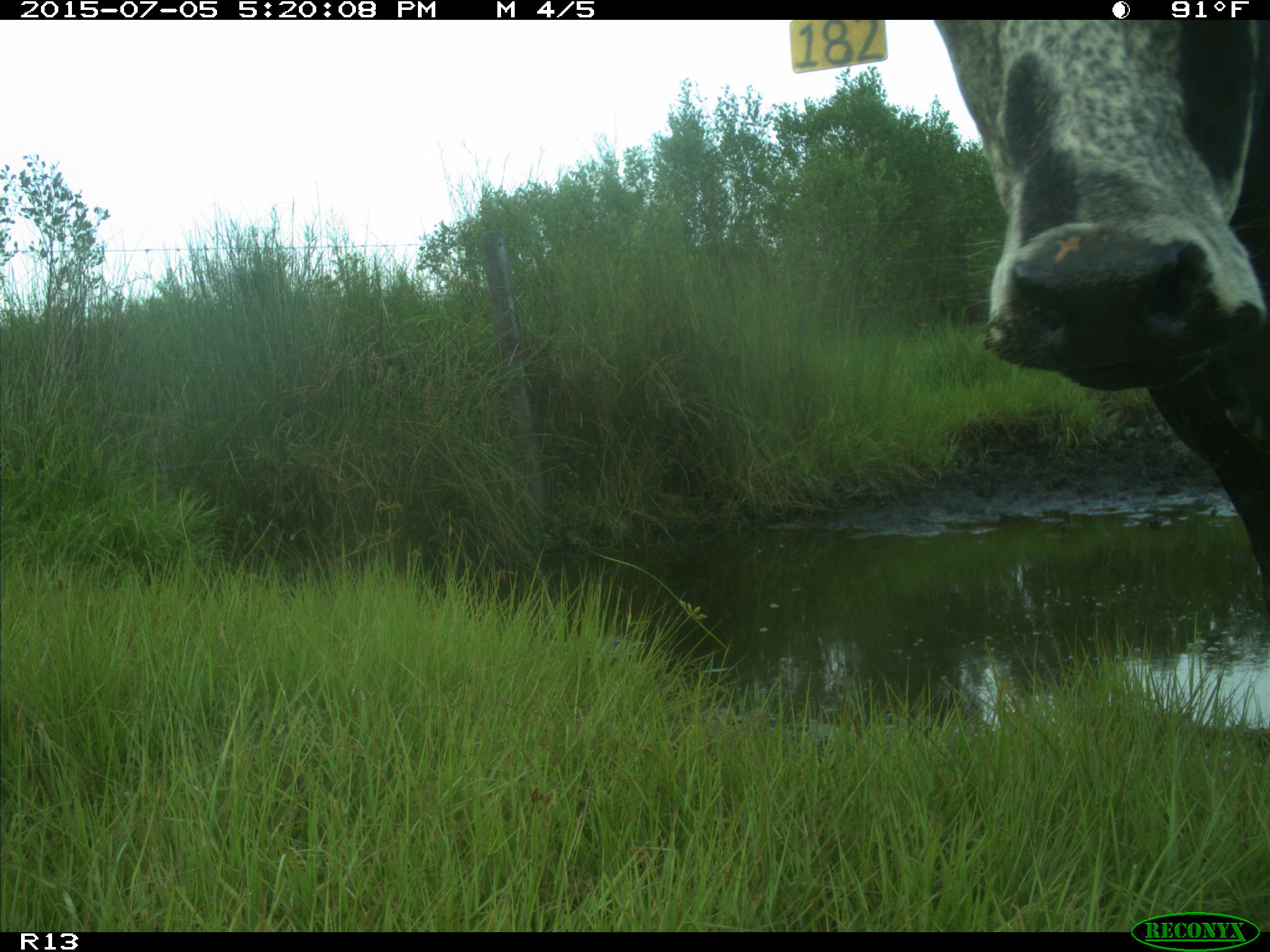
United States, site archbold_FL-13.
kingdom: Animalia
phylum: Chordata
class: Mammalia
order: Artiodactyla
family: Bovidae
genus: Bos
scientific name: Bos taurus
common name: domestic cow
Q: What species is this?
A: Bos taurus (domestic cow).